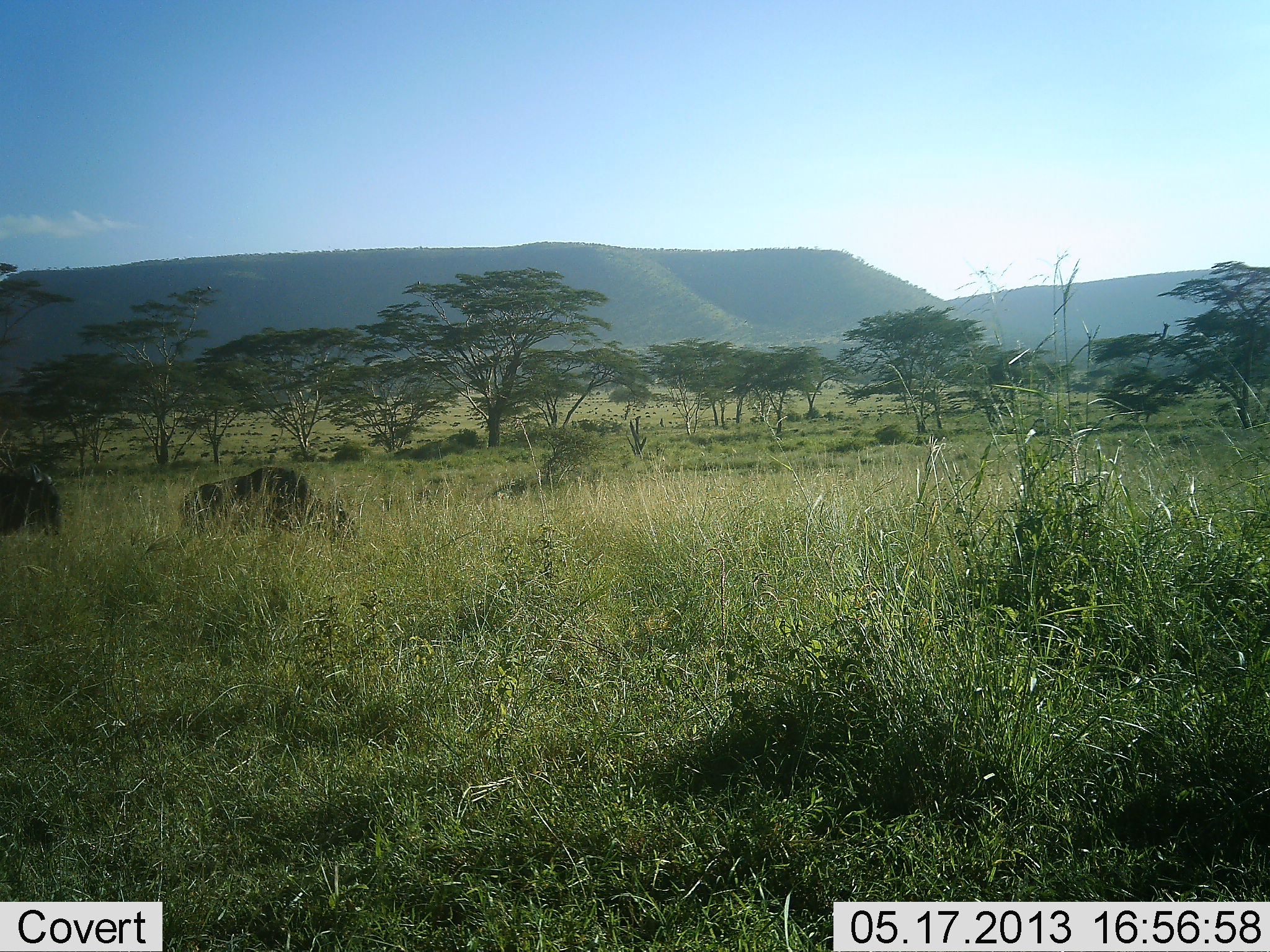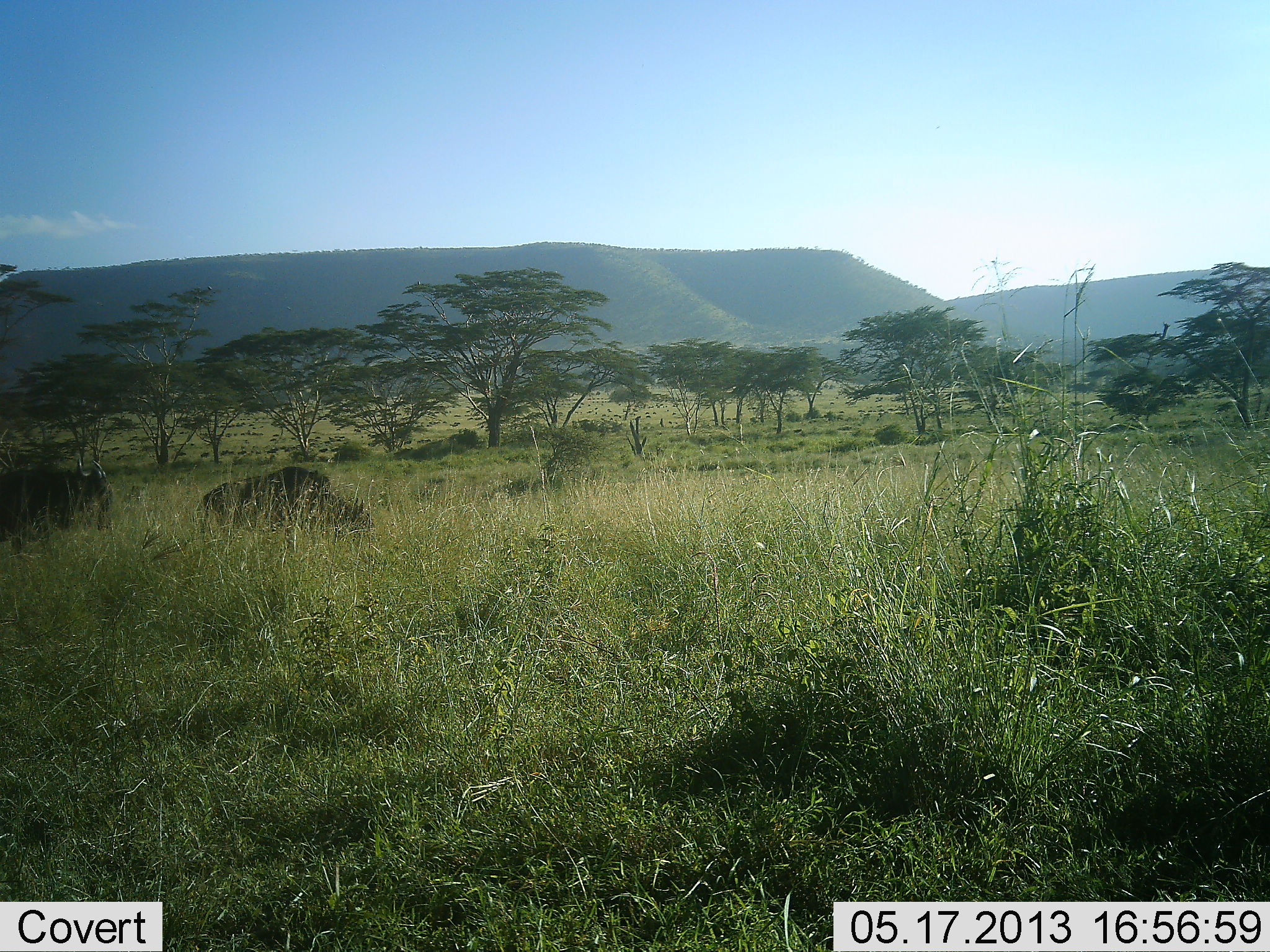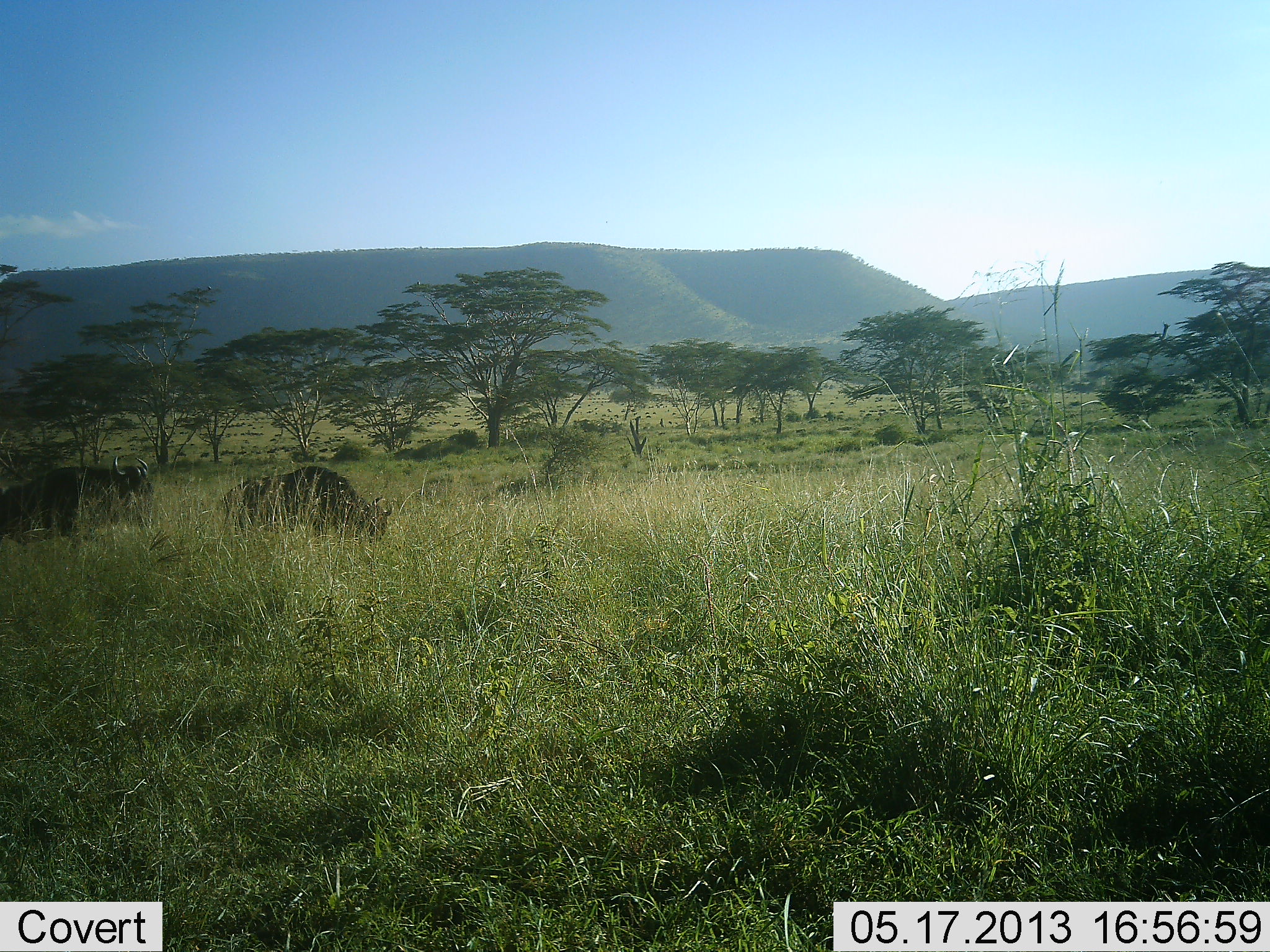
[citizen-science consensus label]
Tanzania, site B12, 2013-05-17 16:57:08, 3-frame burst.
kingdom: Animalia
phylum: Chordata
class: Mammalia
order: Artiodactyla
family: Bovidae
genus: Connochaetes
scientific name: Connochaetes taurinus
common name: blue wildebeest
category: wildebeest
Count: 2.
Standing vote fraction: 21%.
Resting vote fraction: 0%.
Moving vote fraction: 86%.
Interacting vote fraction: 0%.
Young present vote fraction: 0%.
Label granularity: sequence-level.